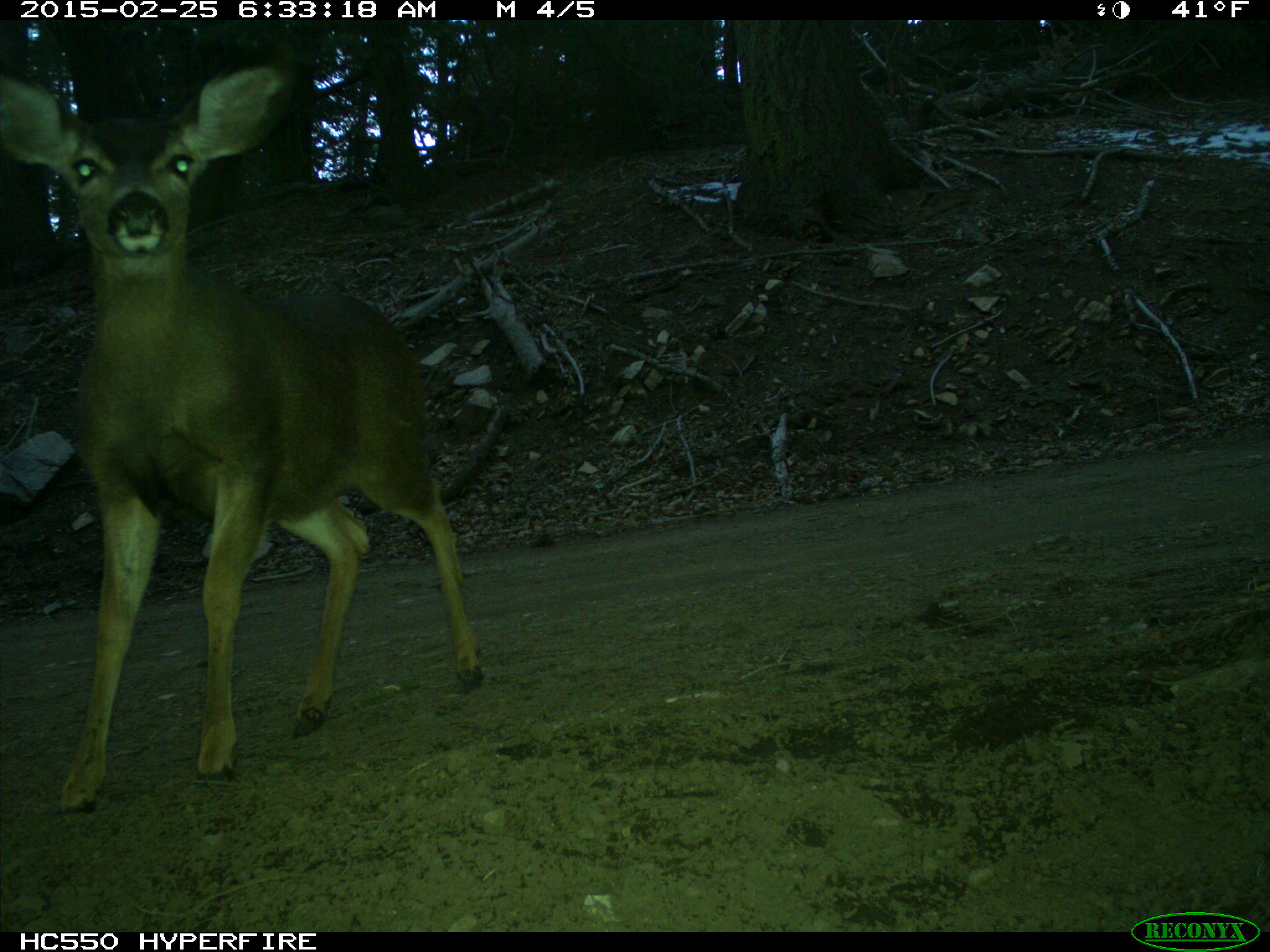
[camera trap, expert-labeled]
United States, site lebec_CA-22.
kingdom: Animalia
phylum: Chordata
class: Mammalia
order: Artiodactyla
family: Cervidae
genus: Odocoileus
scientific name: Odocoileus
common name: deer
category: unidentified deer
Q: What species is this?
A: Unidentified deer (deer) (Odocoileus).